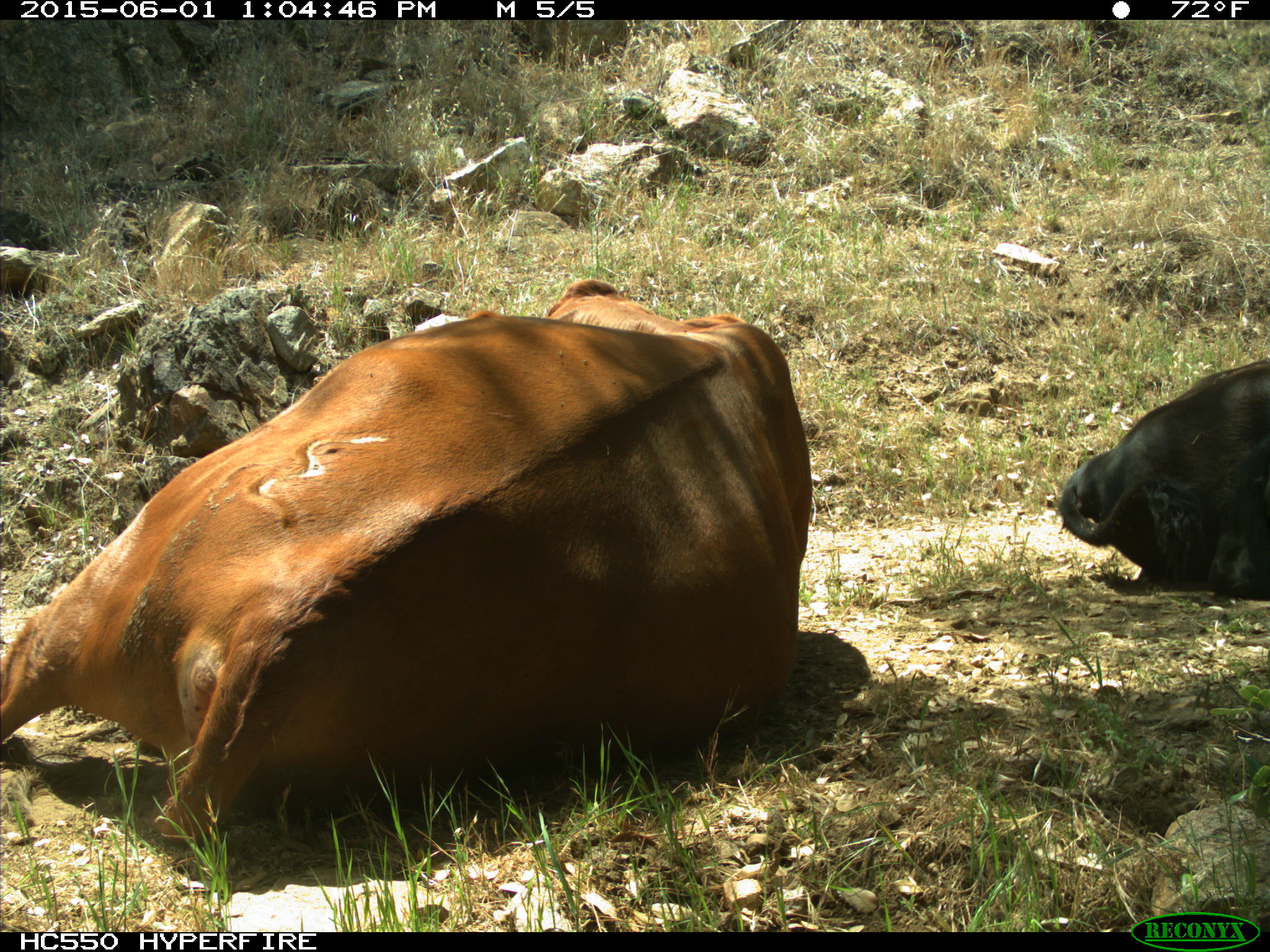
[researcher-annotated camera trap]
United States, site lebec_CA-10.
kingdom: Animalia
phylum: Chordata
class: Mammalia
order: Artiodactyla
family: Bovidae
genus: Bos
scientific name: Bos taurus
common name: domestic cow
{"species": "Bos taurus (domestic cow)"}